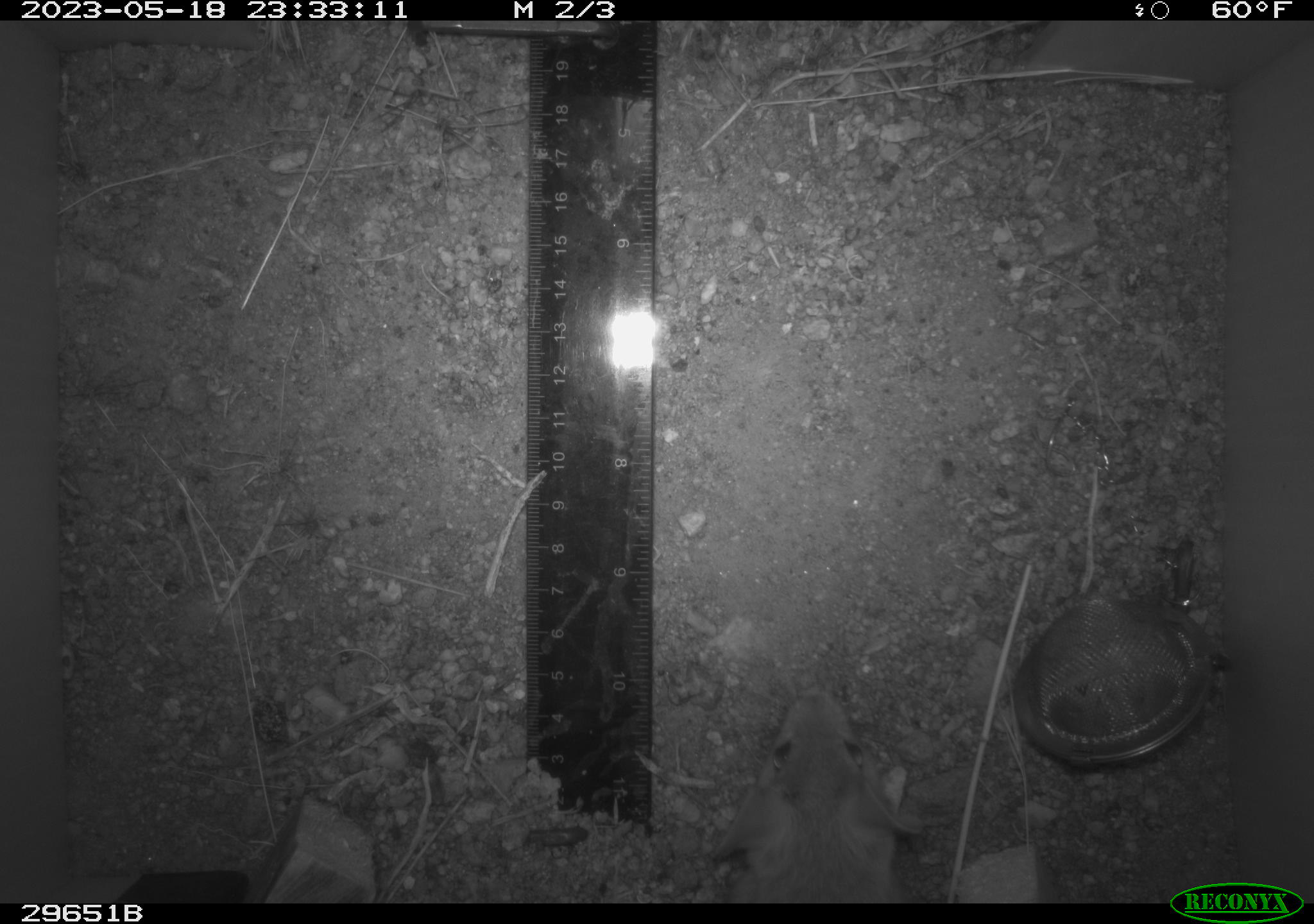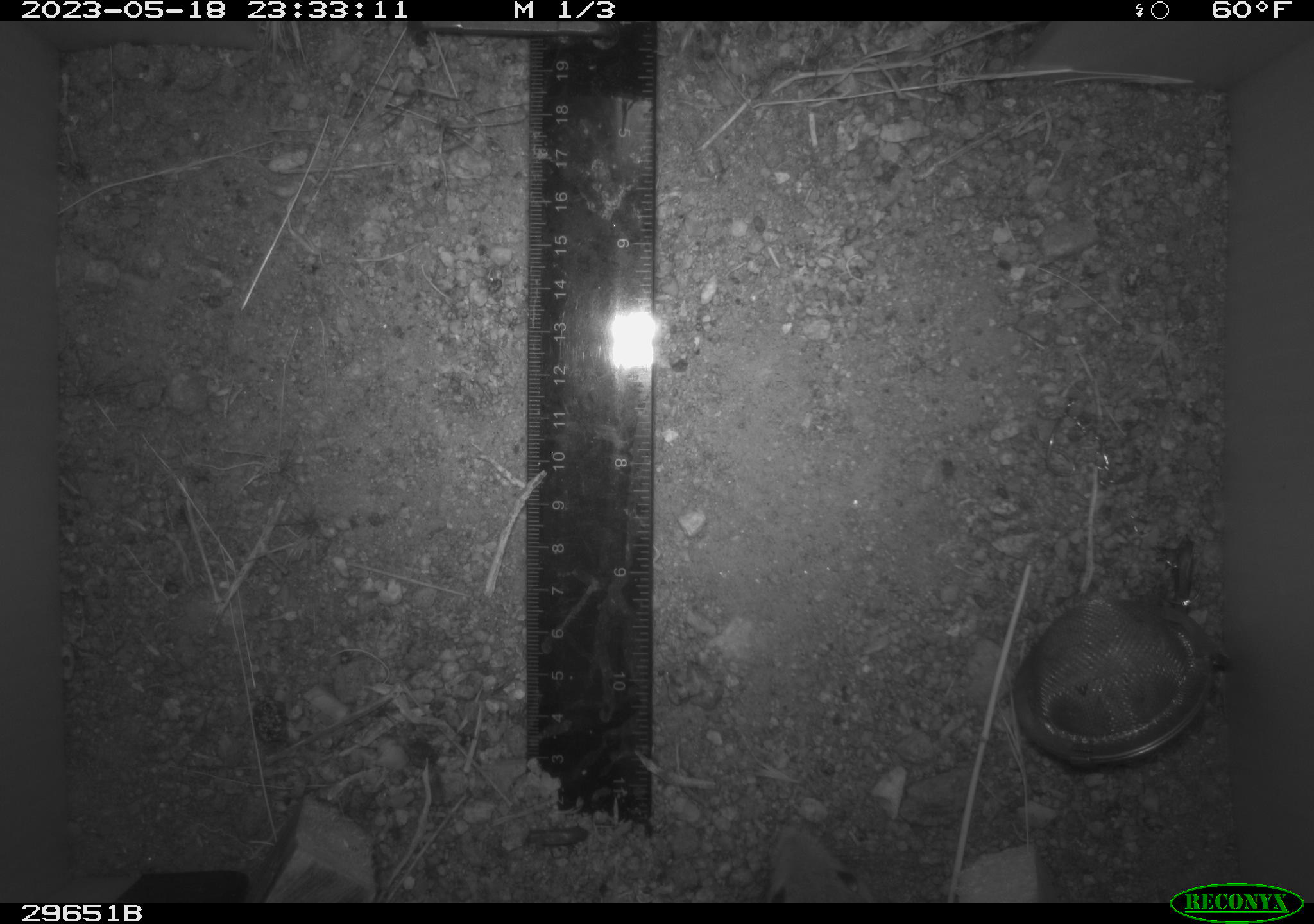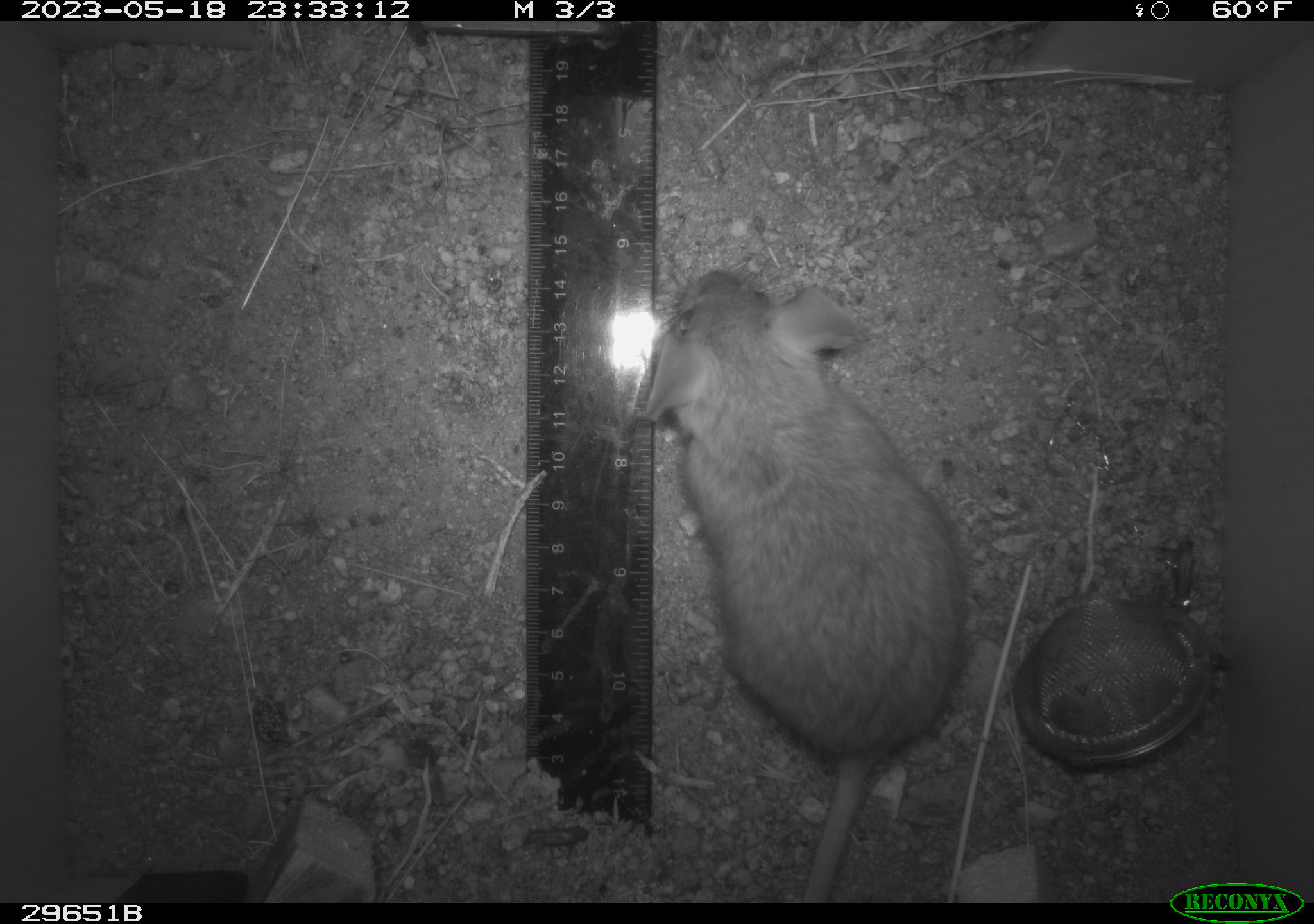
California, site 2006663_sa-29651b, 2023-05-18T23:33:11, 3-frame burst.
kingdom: Animalia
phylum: Chordata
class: Mammalia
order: Rodentia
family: Cricetidae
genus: Peromyscus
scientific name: Peromyscus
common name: deer mice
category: peromyscus species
Peromyscus species (deer mice) (Peromyscus).